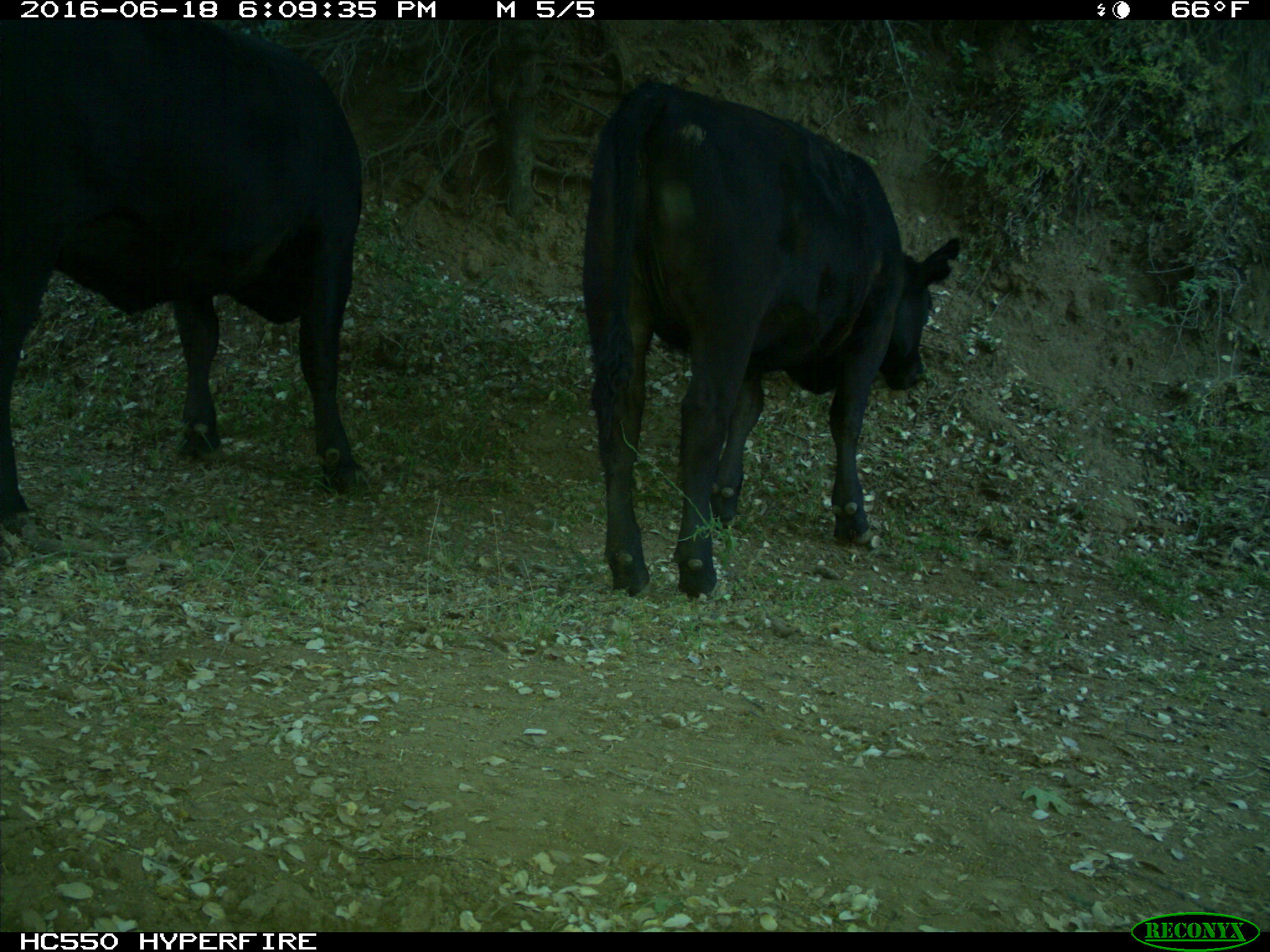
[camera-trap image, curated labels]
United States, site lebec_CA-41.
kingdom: Animalia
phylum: Chordata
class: Mammalia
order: Artiodactyla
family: Bovidae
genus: Bos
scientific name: Bos taurus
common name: domestic cow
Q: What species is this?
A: Bos taurus (domestic cow).